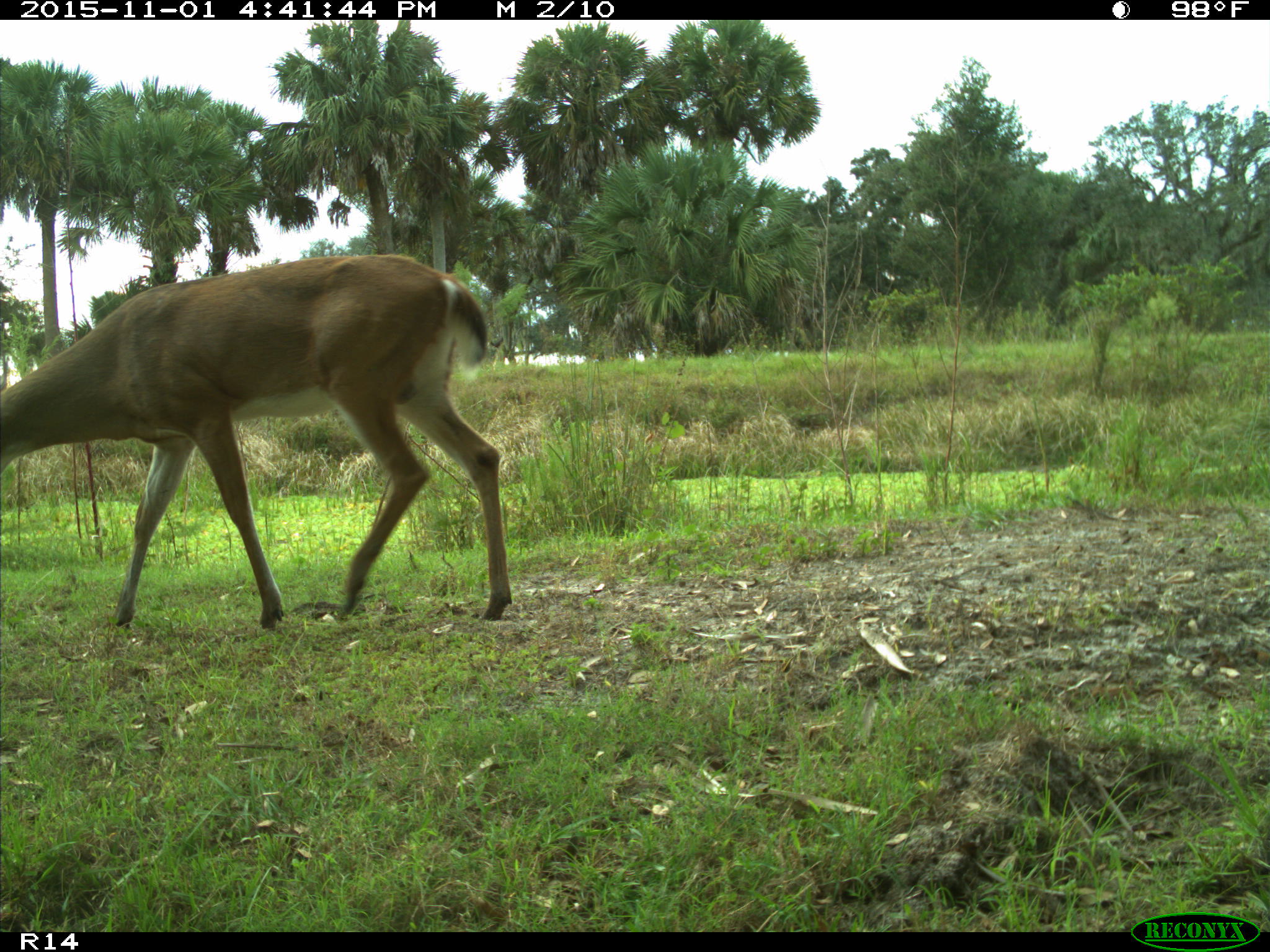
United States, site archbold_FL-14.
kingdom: Animalia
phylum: Chordata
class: Mammalia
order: Artiodactyla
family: Cervidae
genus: Odocoileus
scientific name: Odocoileus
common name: deer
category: unidentified deer